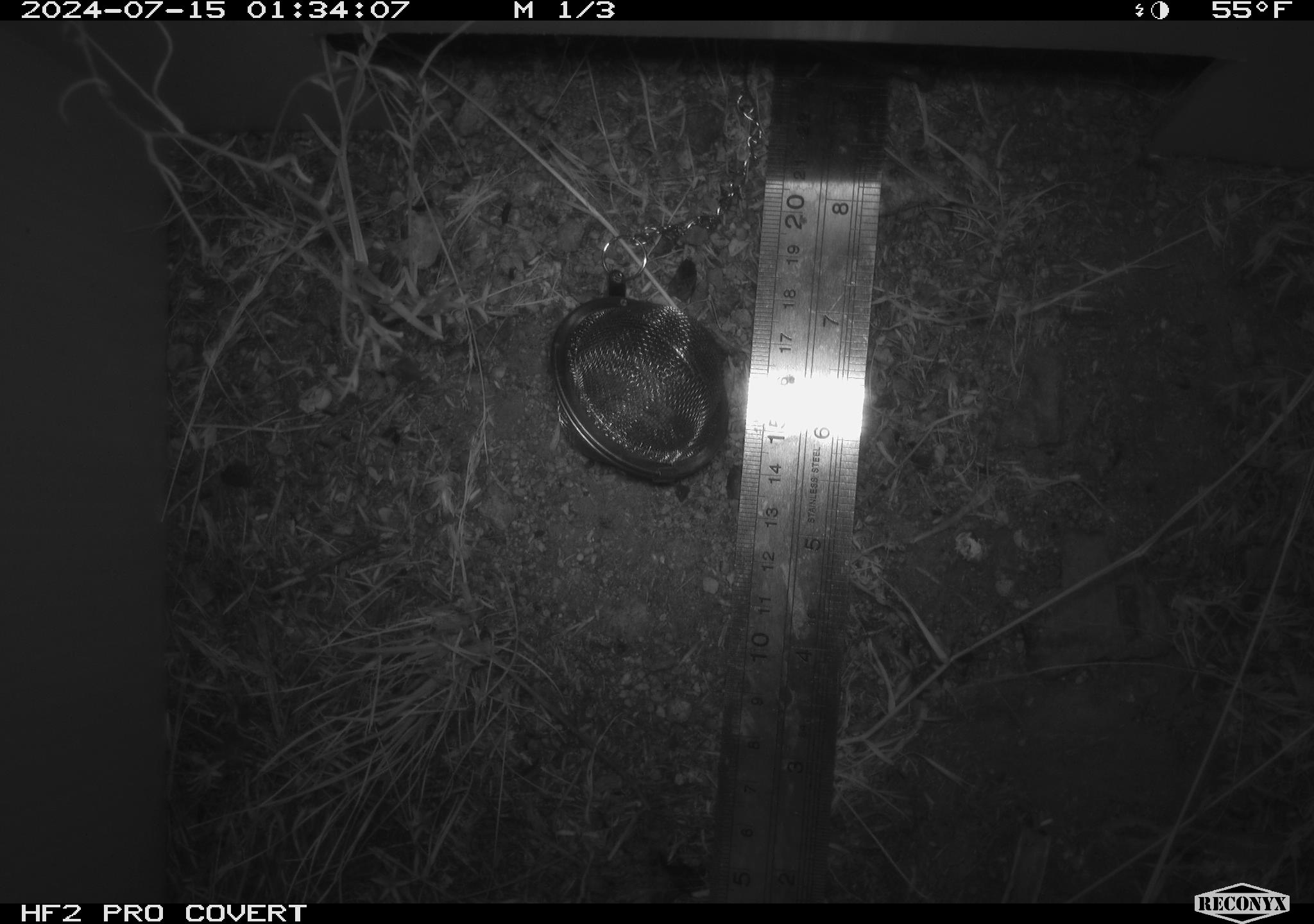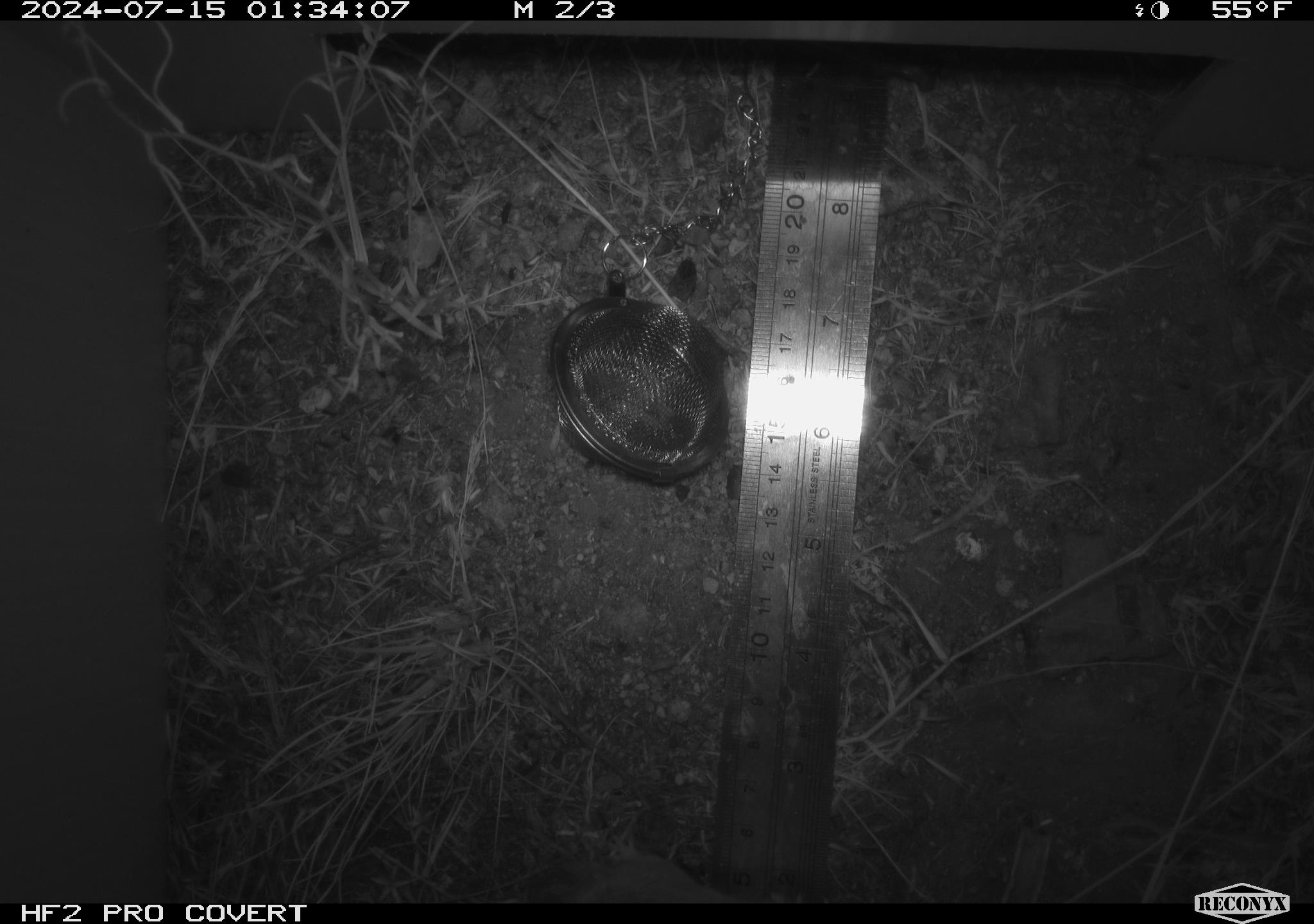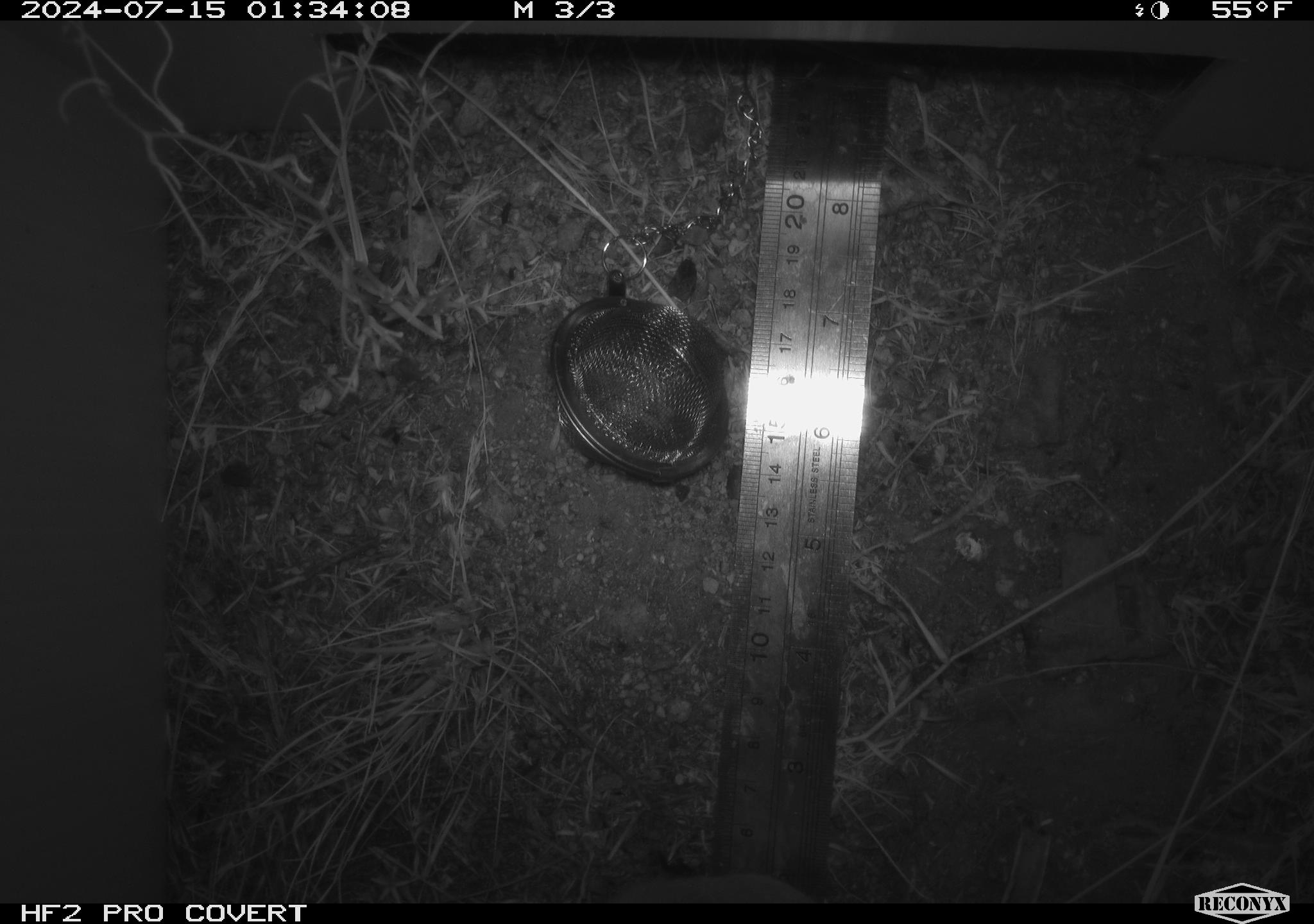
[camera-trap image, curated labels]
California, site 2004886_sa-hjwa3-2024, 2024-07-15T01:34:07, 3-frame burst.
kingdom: Animalia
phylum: Chordata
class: Mammalia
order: Rodentia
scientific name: Rodentia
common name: rodent